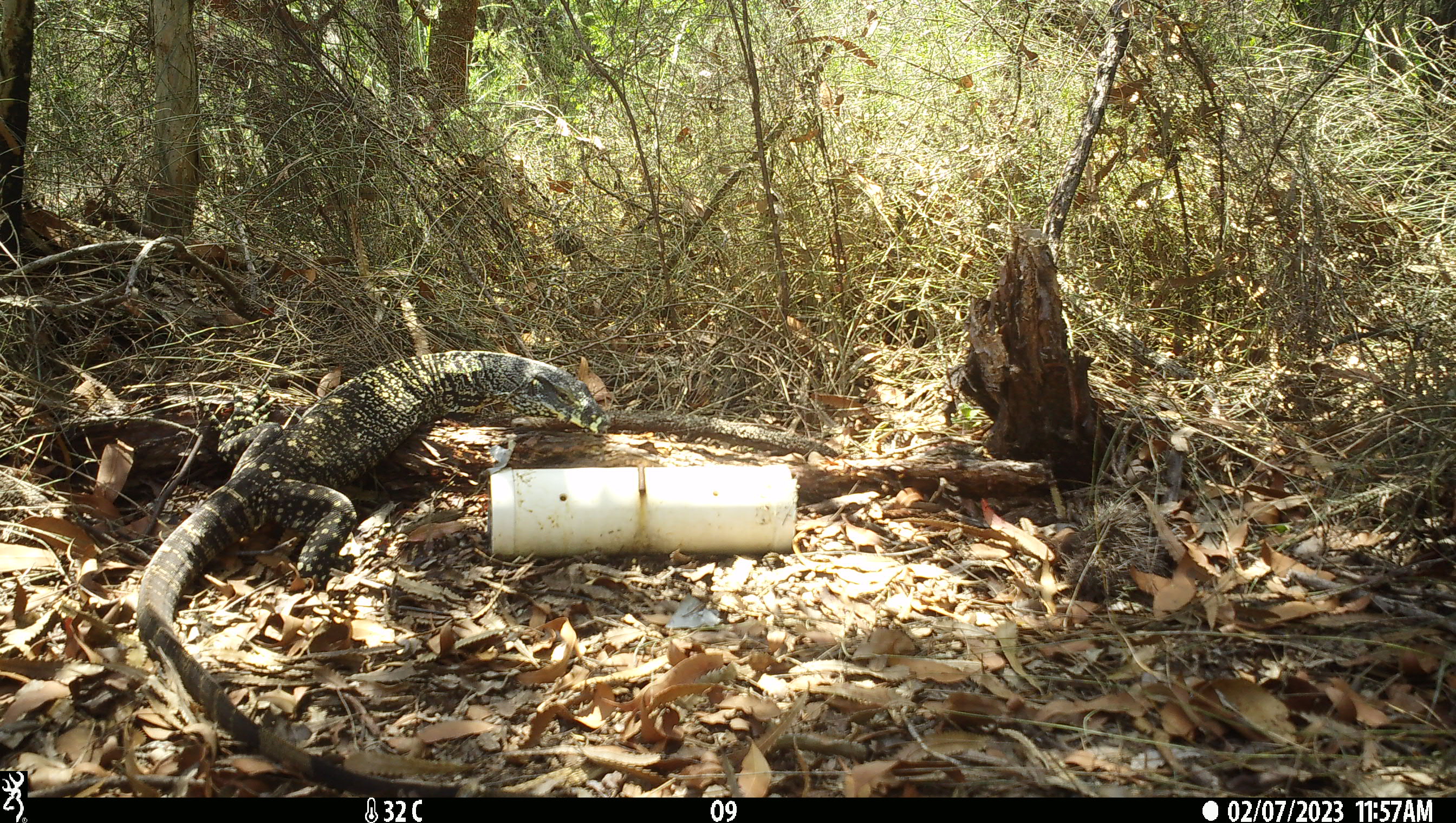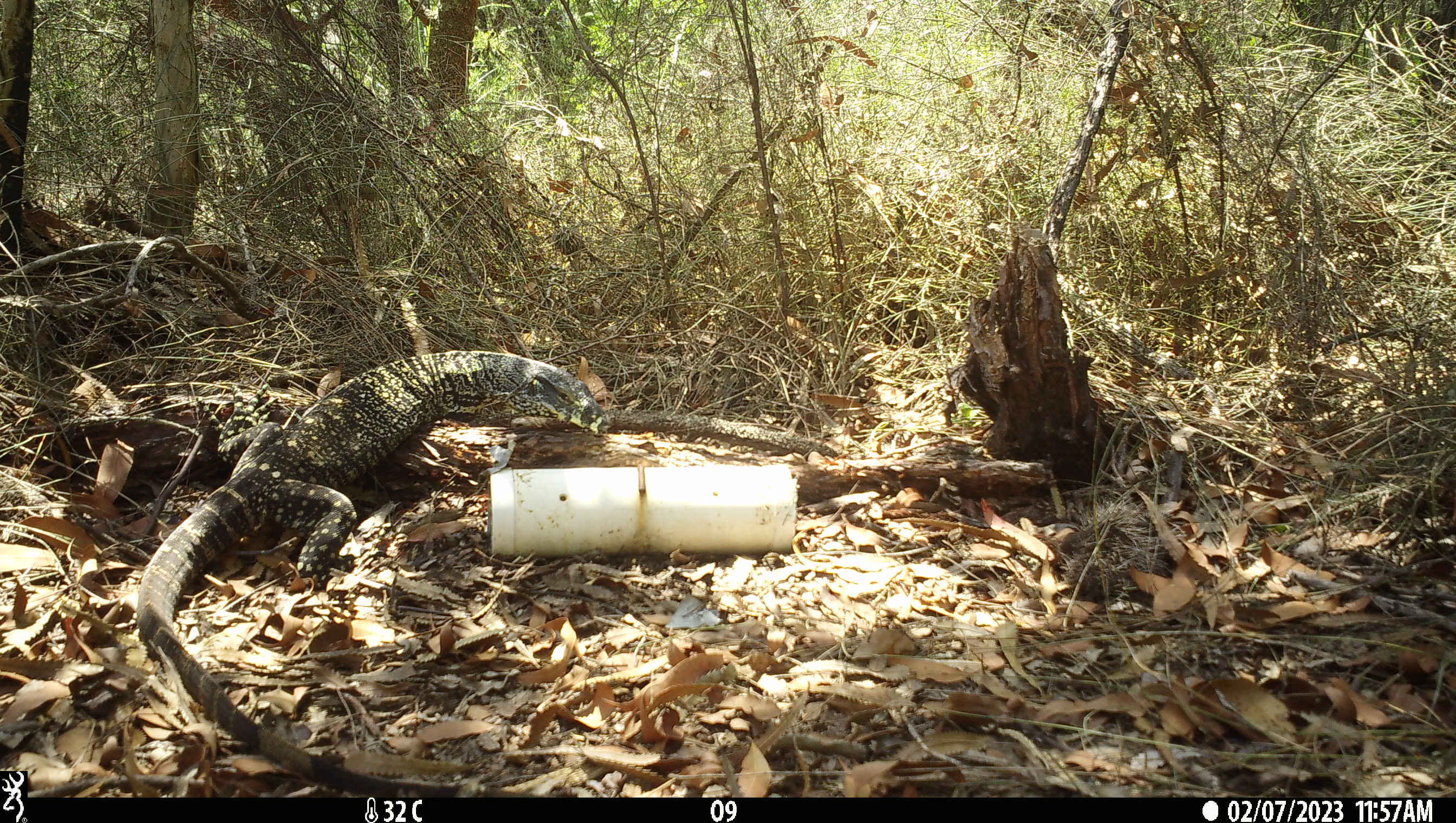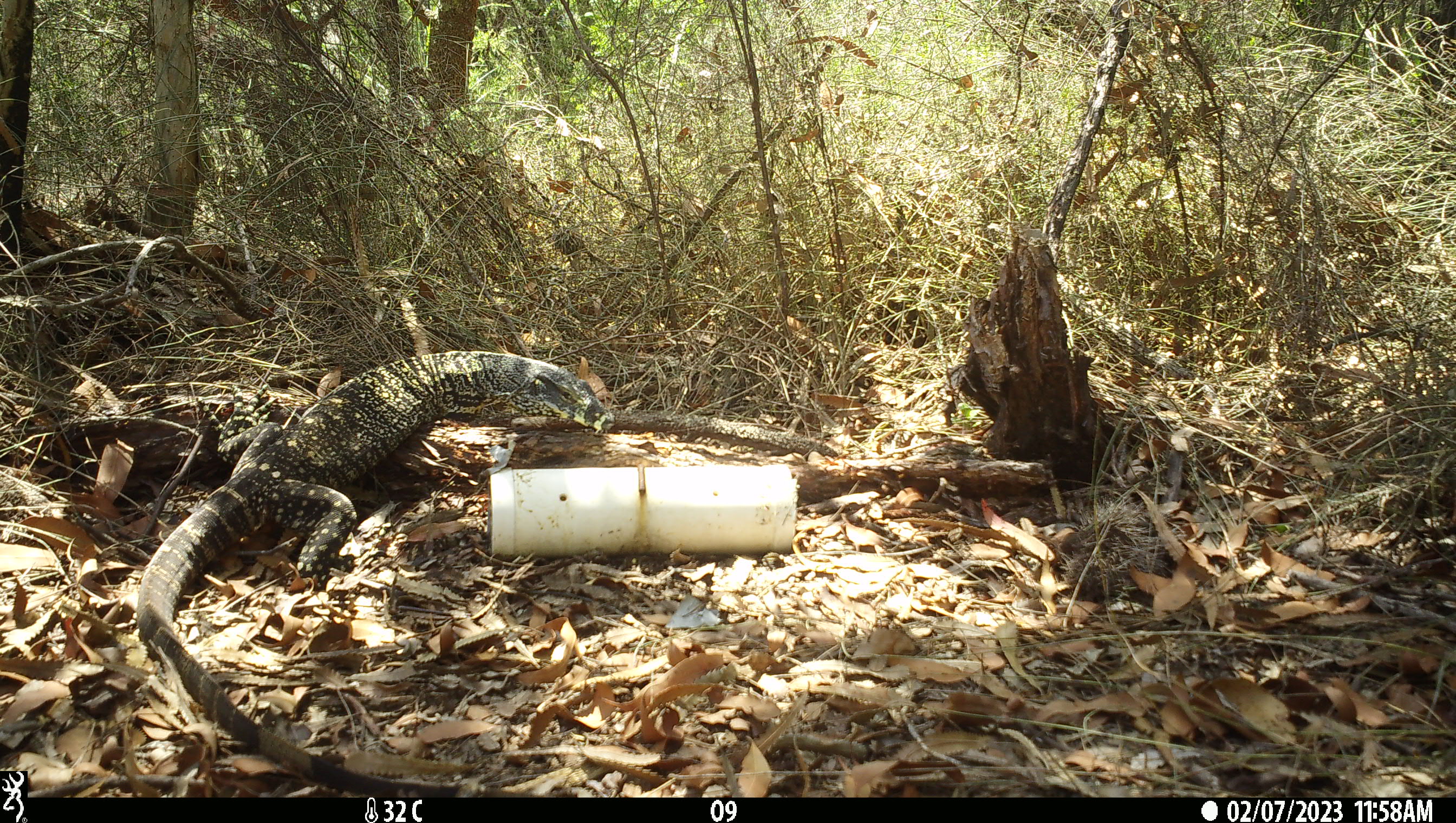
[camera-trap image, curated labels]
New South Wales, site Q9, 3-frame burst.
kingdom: Animalia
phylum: Chordata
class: Reptilia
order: Squamata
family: Varanidae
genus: Varanus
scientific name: Varanus varius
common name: lace monitor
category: goanna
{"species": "goanna (lace monitor) (Varanus varius)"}